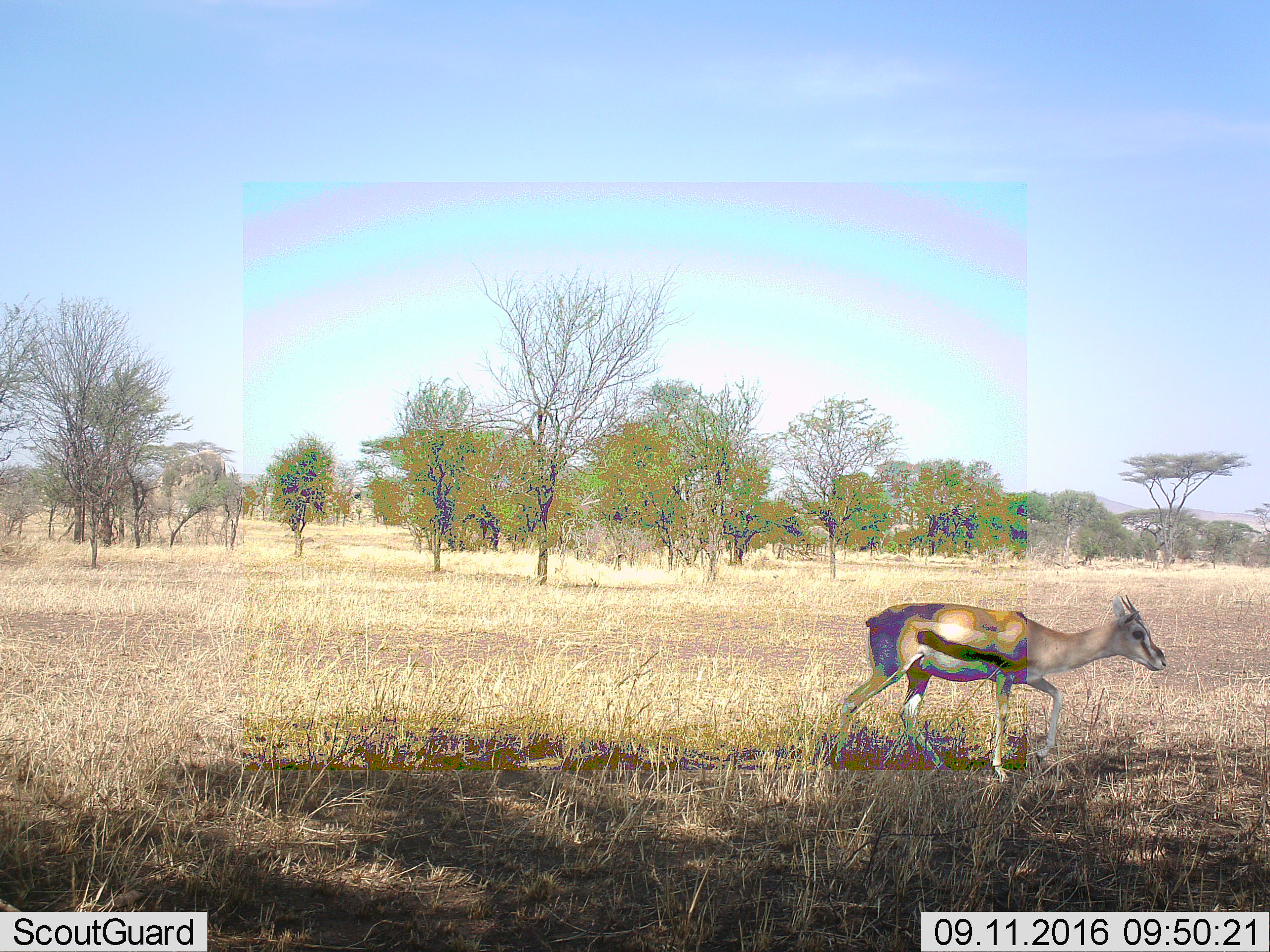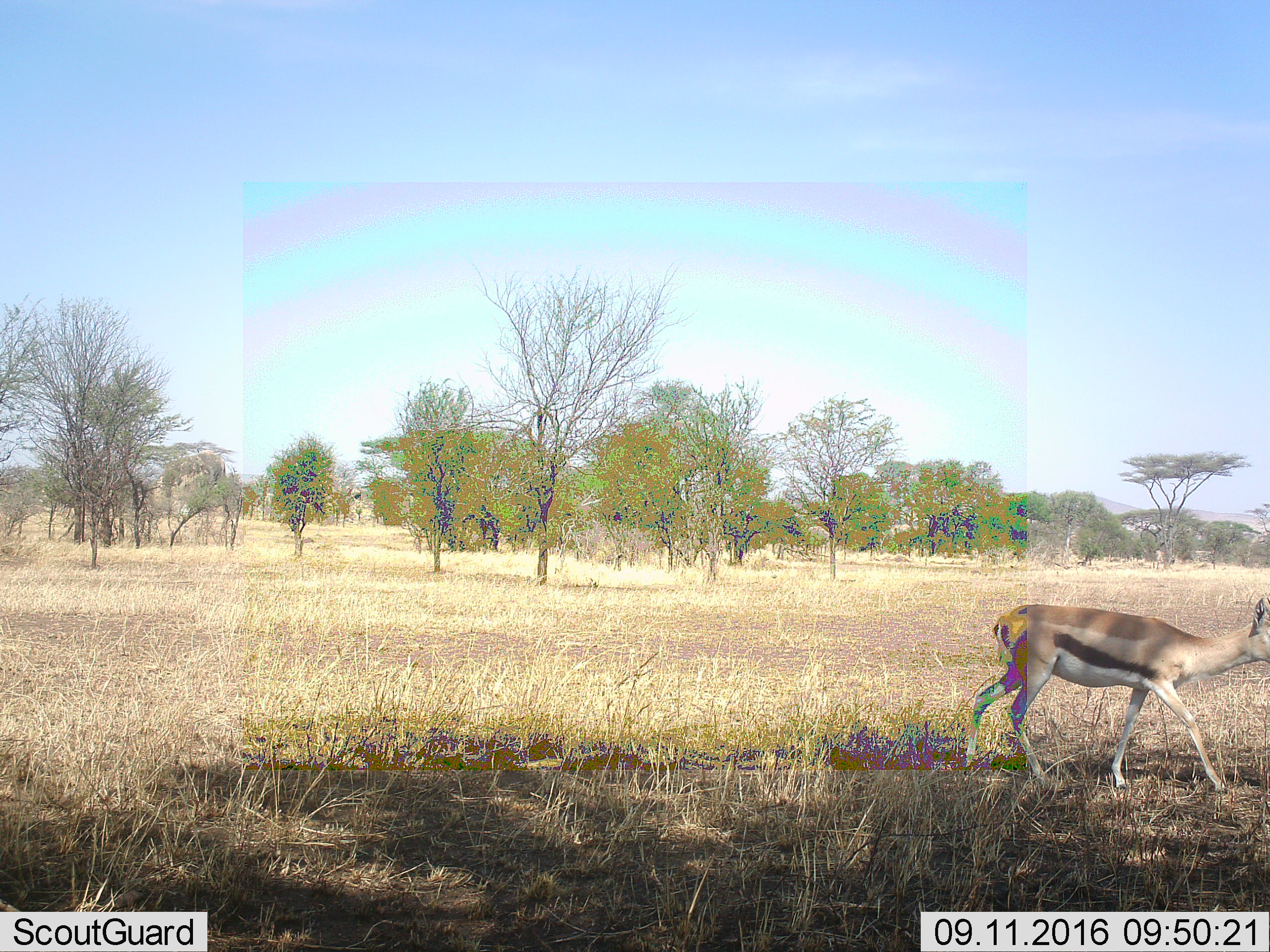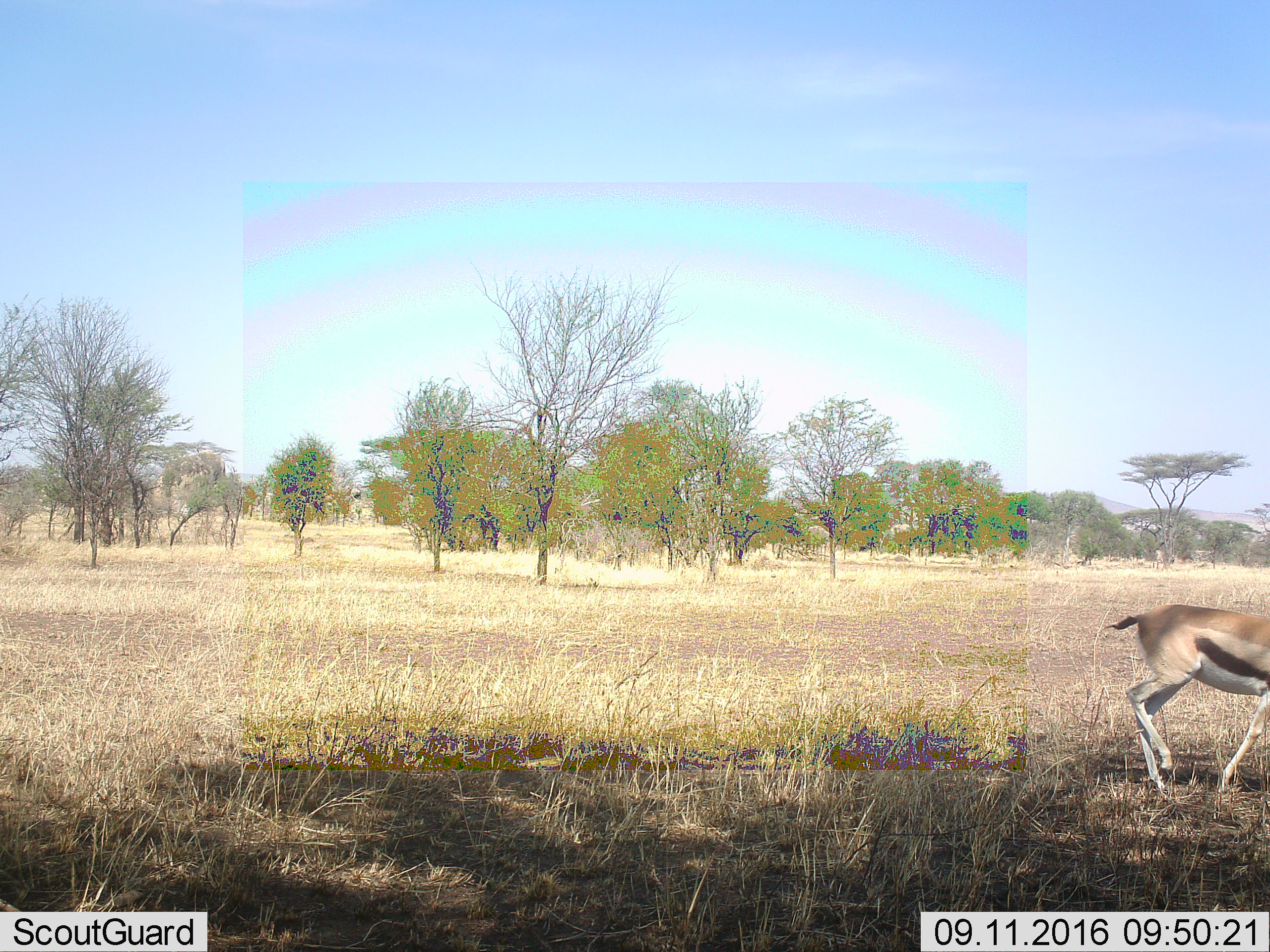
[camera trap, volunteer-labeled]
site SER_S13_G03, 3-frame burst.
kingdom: Animalia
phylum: Chordata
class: Mammalia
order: Artiodactyla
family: Bovidae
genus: Eudorcas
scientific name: Eudorcas thomsonii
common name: thomson's gazelle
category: gazellethomsons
Gazellethomsons (thomson's gazelle) (Eudorcas thomsonii), count 1. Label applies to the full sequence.